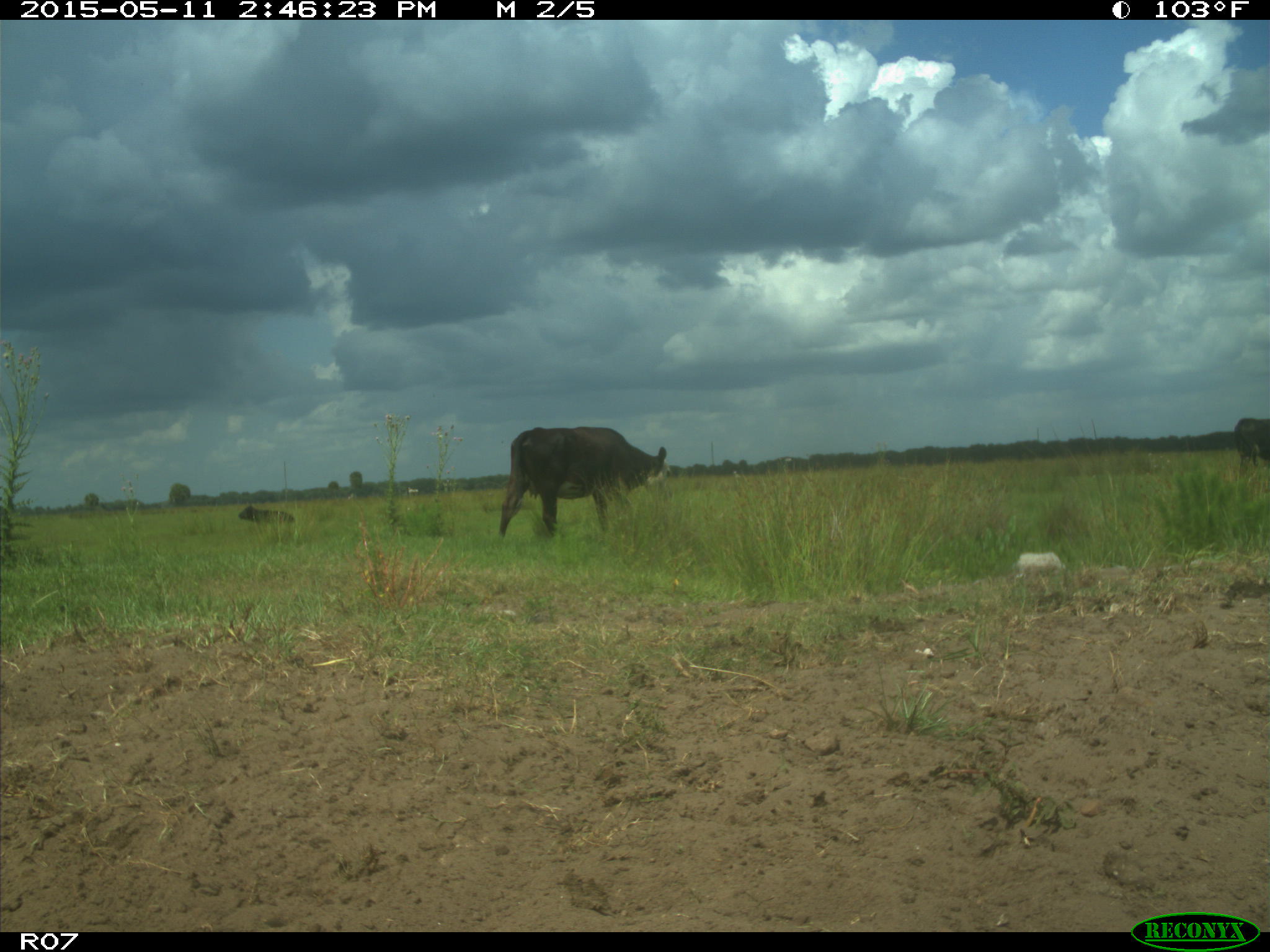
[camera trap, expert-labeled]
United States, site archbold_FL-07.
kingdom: Animalia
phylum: Chordata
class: Mammalia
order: Artiodactyla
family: Bovidae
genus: Bos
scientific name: Bos taurus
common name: domestic cow